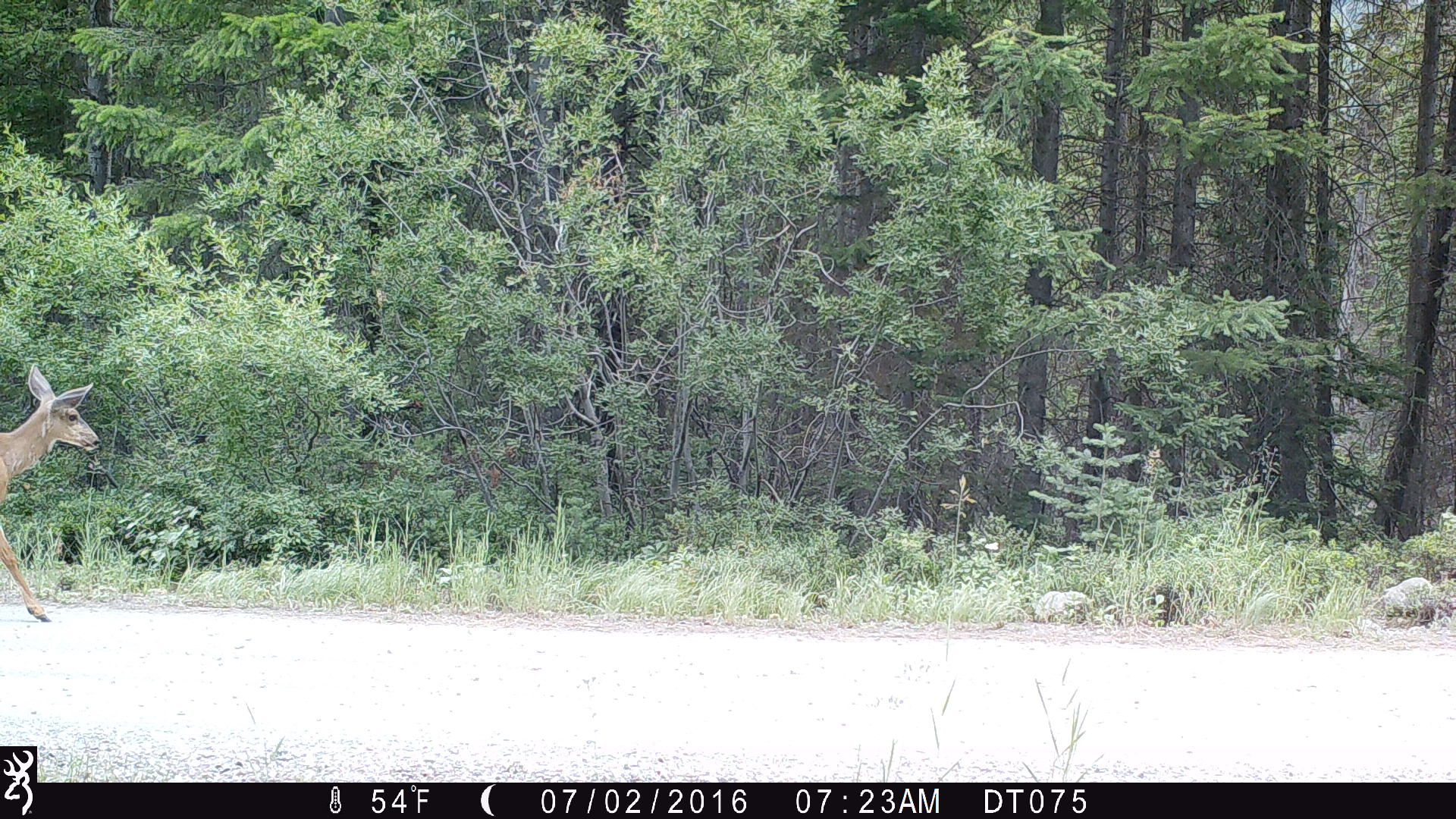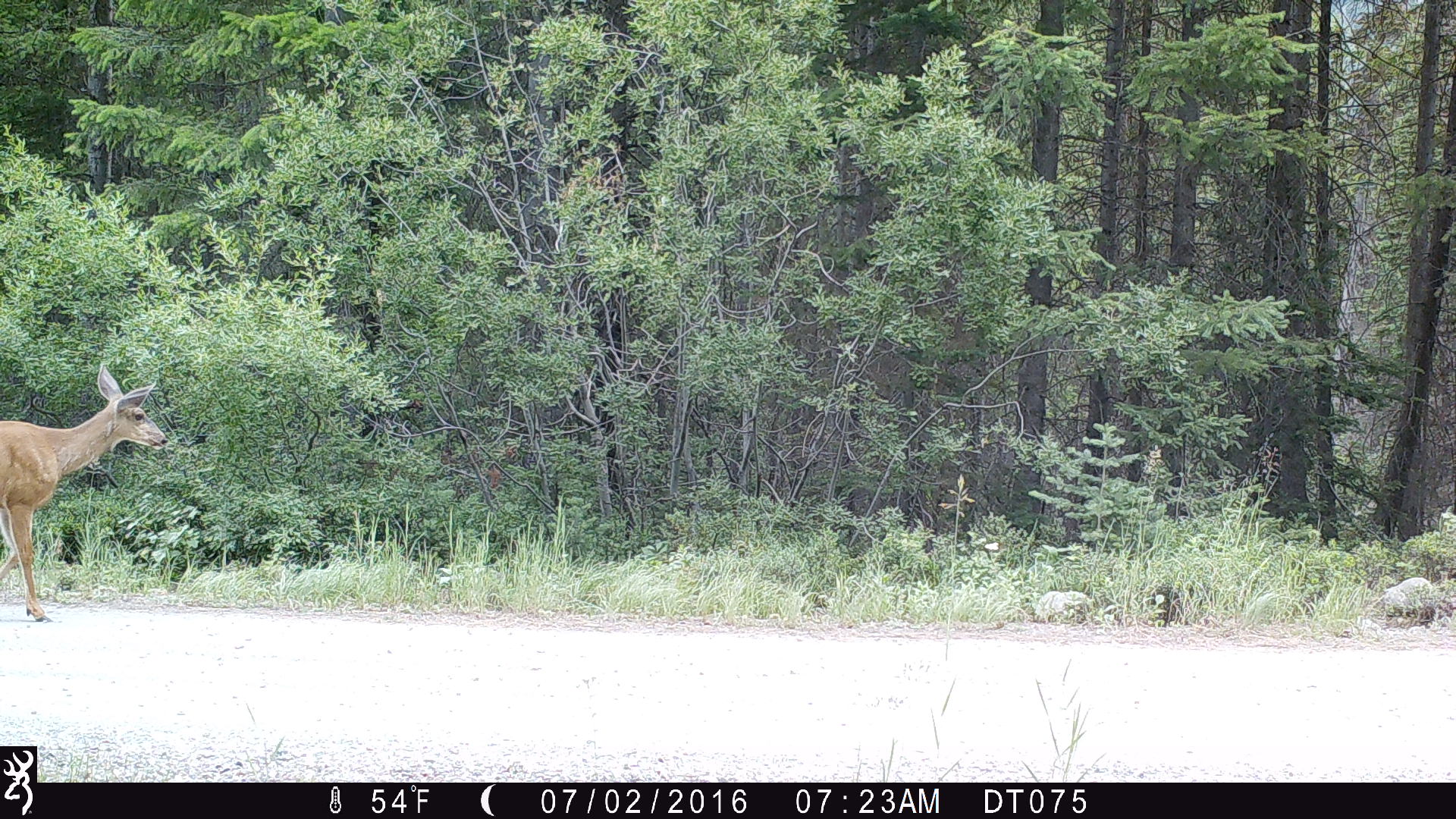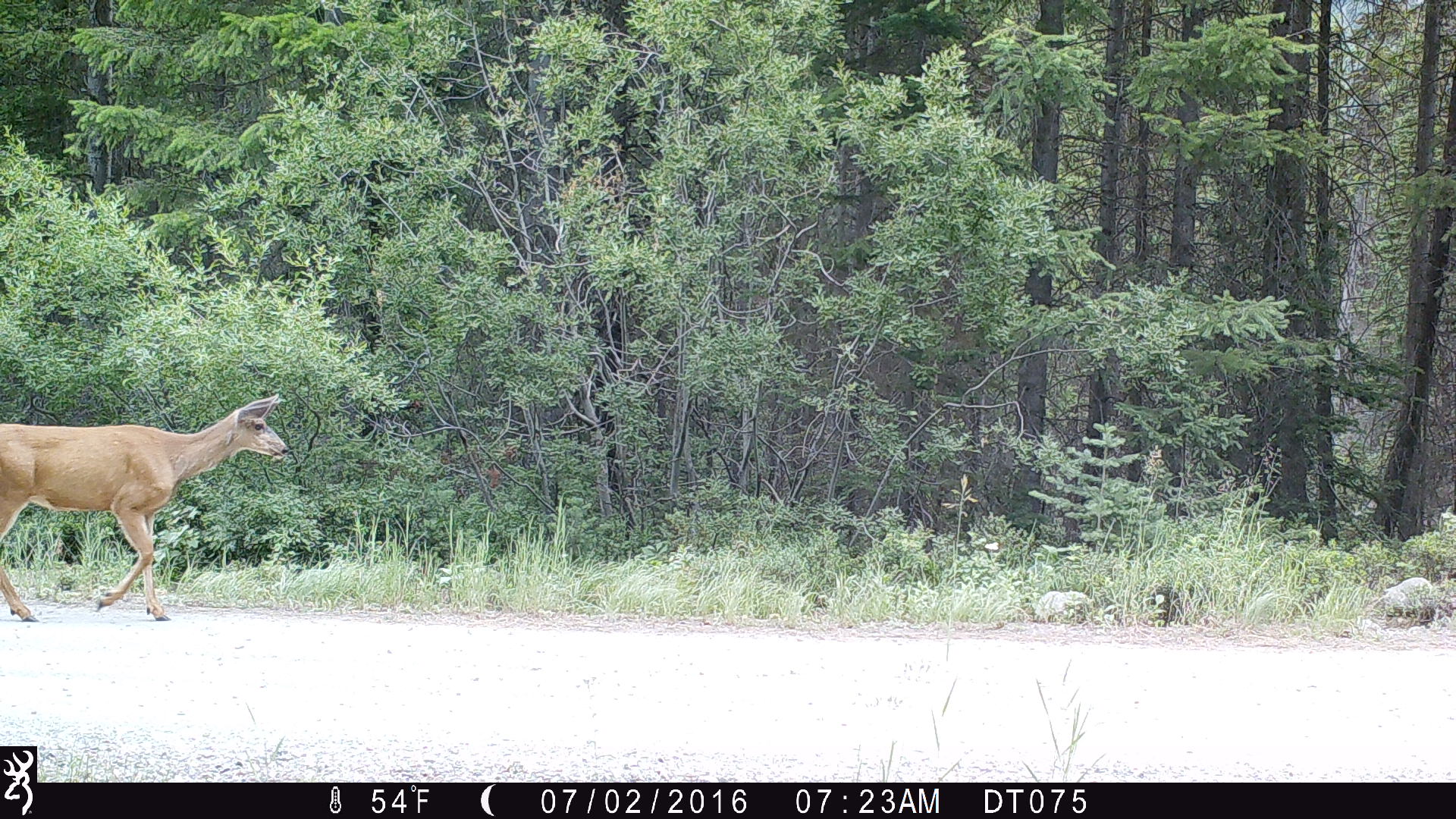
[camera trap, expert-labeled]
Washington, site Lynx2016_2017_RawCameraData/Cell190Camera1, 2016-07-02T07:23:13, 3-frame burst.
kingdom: Animalia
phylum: Chordata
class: Mammalia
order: Artiodactyla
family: Cervidae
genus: Odocoileus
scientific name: Odocoileus hemionus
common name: mule deer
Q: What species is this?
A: Odocoileus hemionus (mule deer).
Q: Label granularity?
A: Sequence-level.